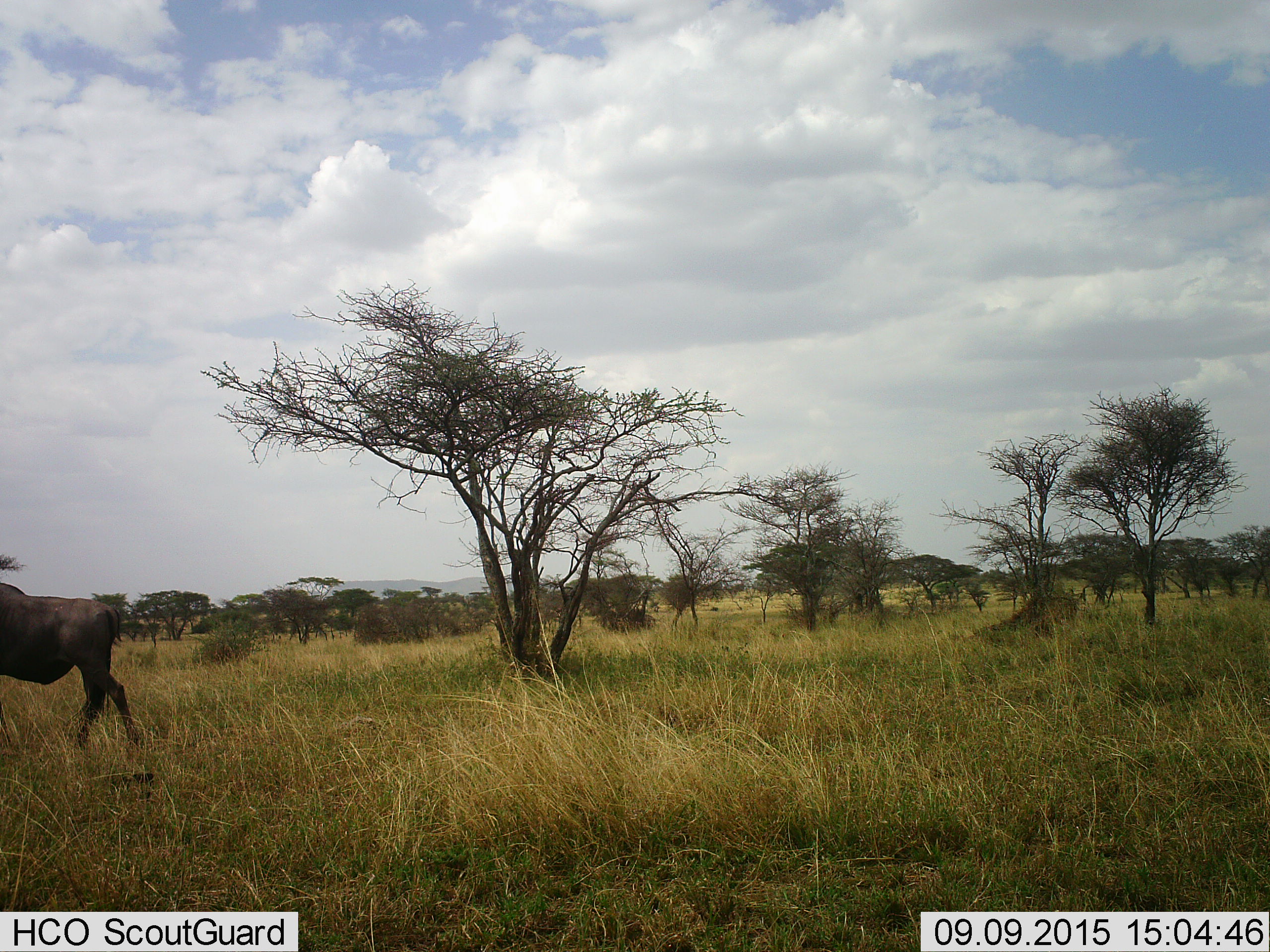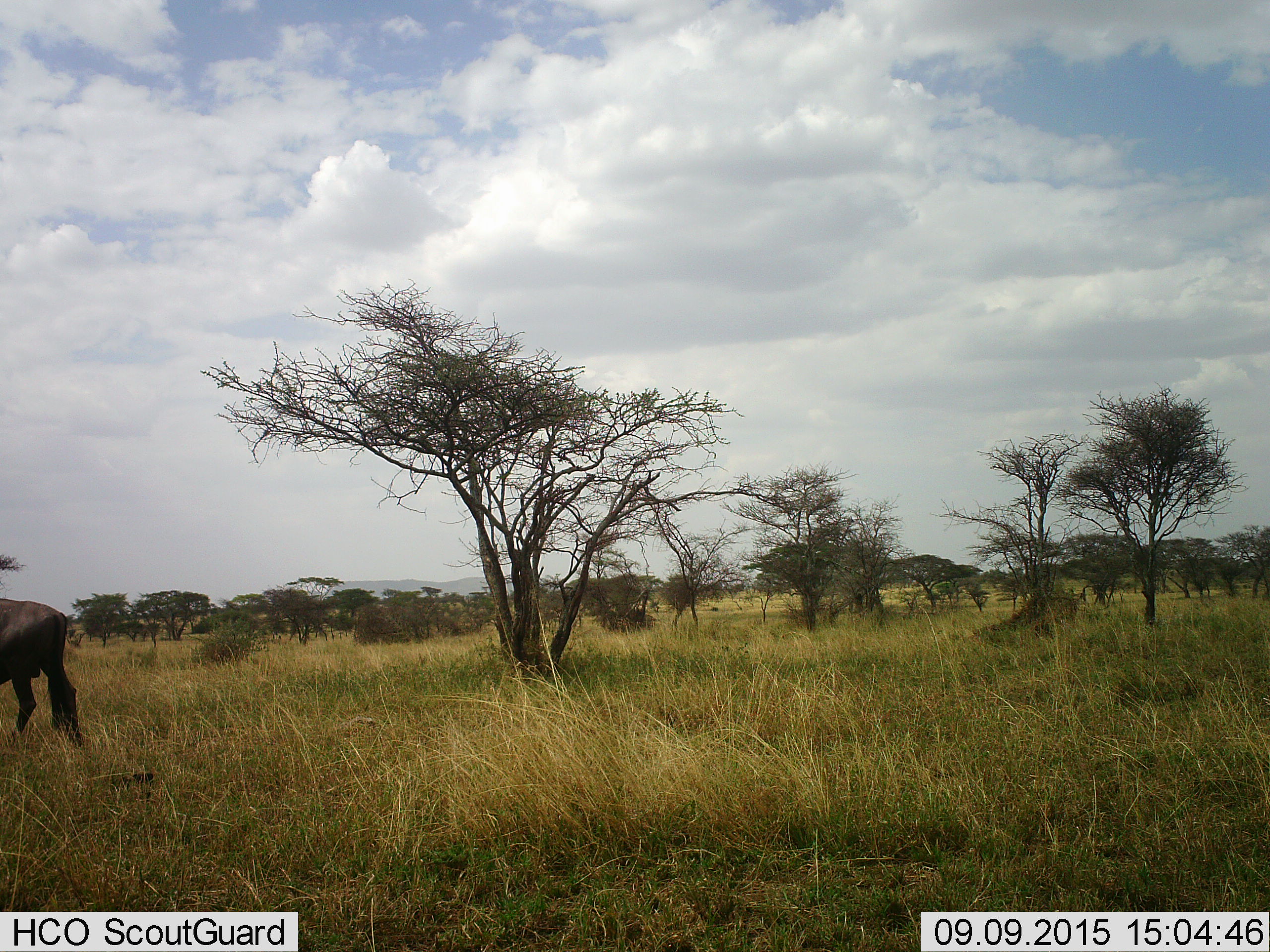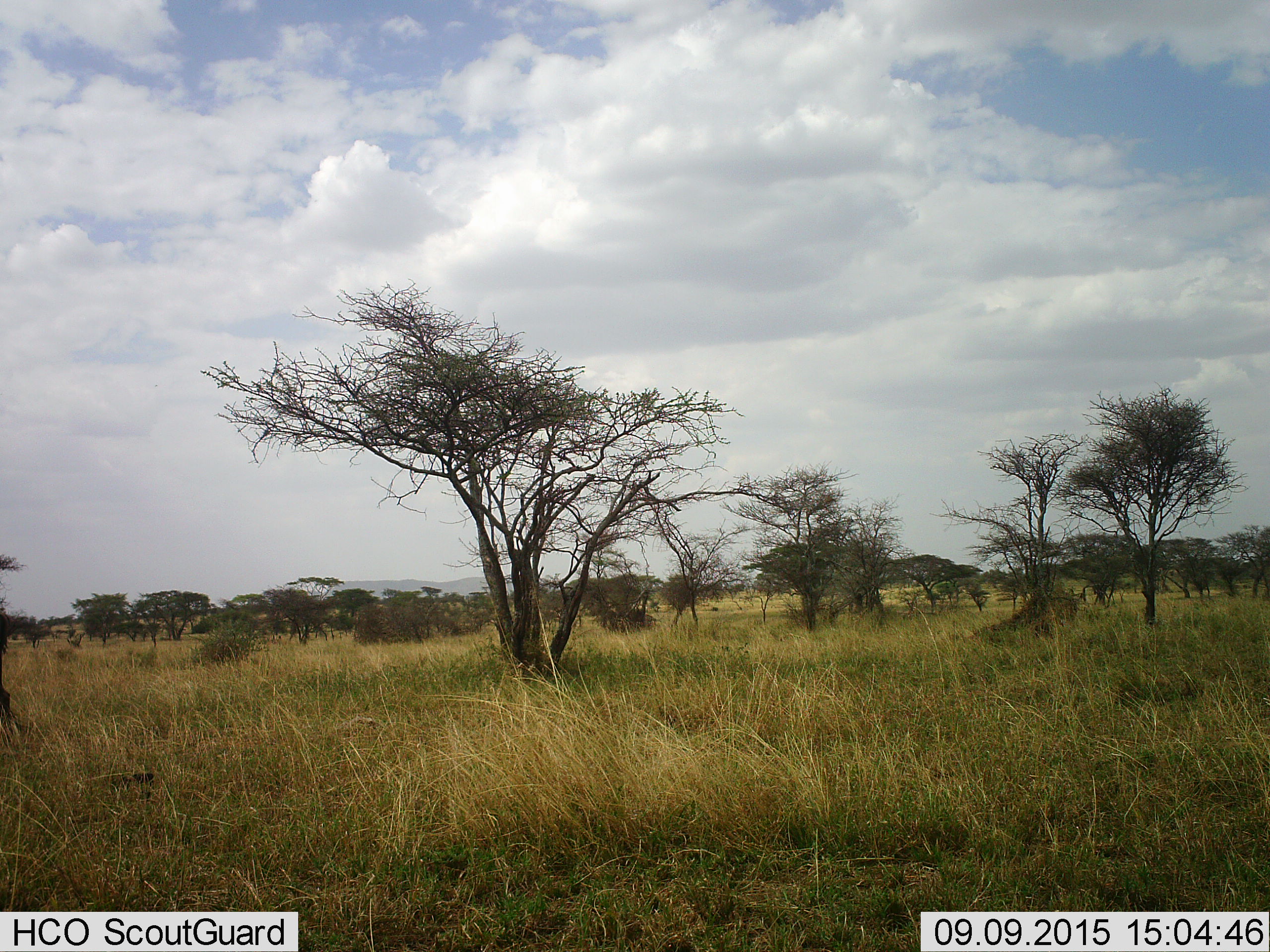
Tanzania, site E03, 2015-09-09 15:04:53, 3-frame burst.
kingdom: Animalia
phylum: Chordata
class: Mammalia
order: Artiodactyla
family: Bovidae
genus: Connochaetes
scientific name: Connochaetes taurinus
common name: blue wildebeest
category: wildebeest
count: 1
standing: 8%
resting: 0%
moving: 92%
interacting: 0%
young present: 0%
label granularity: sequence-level